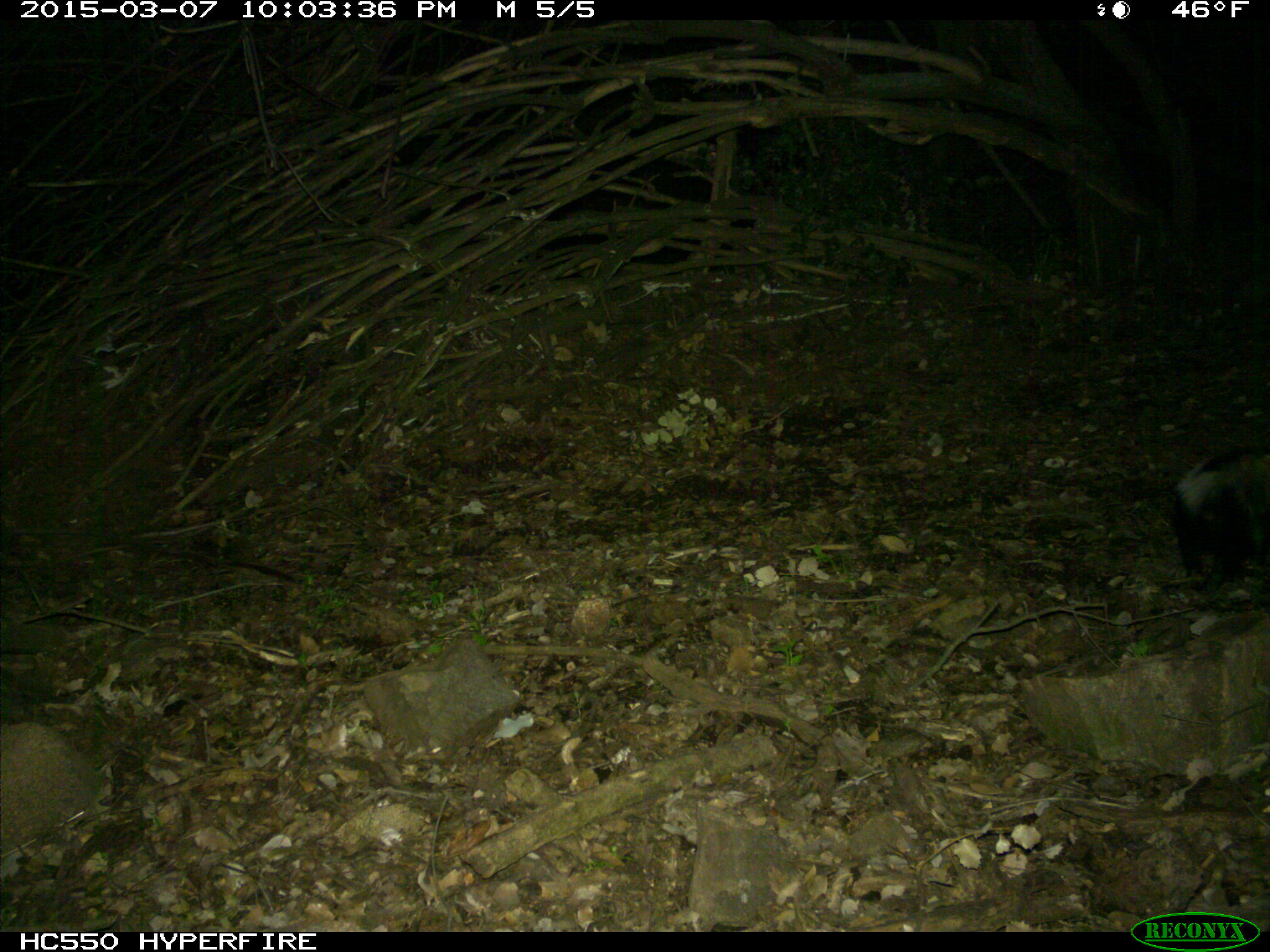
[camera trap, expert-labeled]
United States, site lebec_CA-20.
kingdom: Animalia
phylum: Chordata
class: Mammalia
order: Carnivora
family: Mephitidae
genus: Mephitis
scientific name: Mephitis mephitis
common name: striped skunk